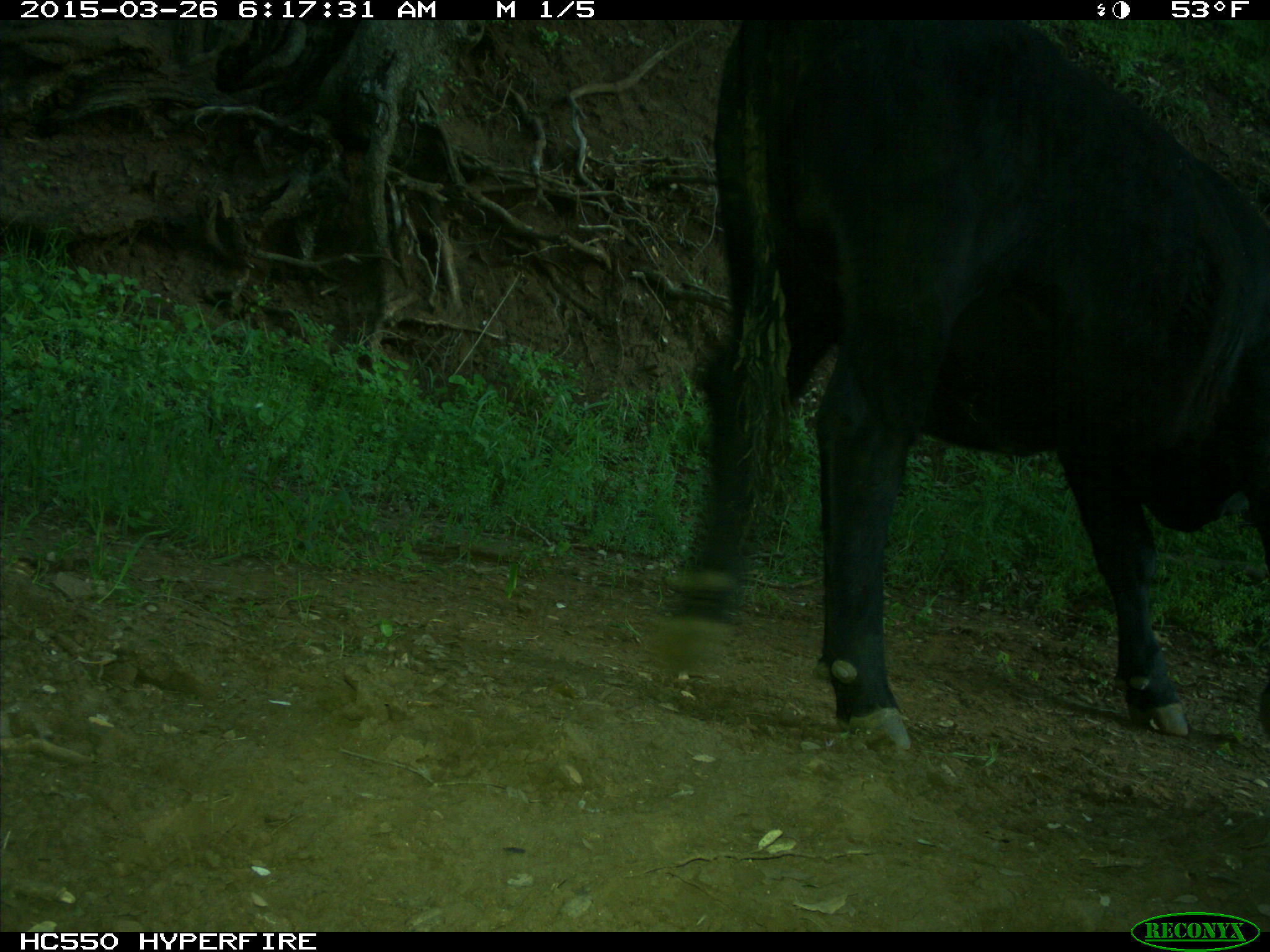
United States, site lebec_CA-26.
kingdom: Animalia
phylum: Chordata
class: Mammalia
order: Artiodactyla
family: Bovidae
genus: Bos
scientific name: Bos taurus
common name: domestic cow